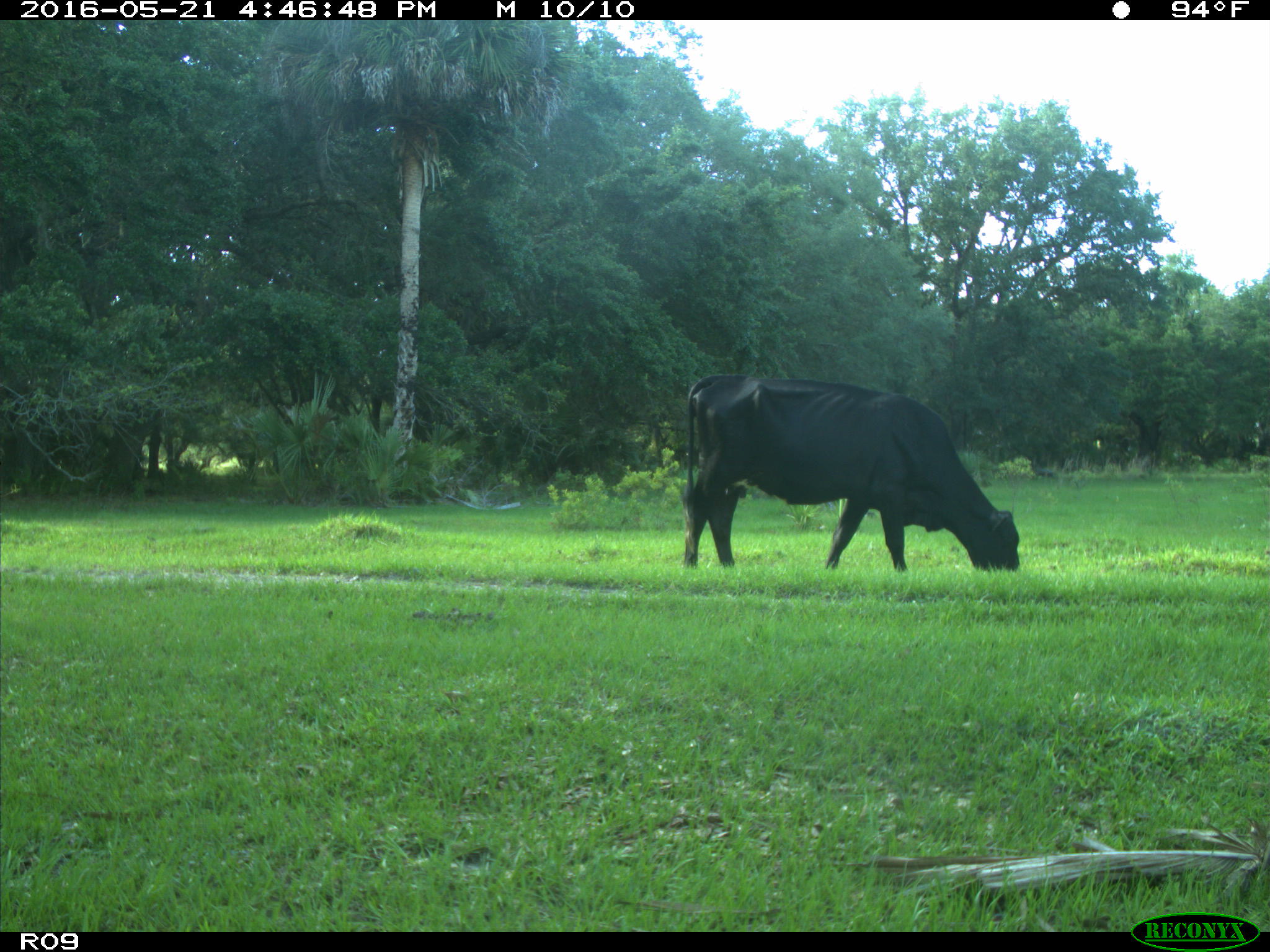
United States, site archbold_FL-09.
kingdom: Animalia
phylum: Chordata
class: Mammalia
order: Artiodactyla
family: Bovidae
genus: Bos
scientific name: Bos taurus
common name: domestic cow